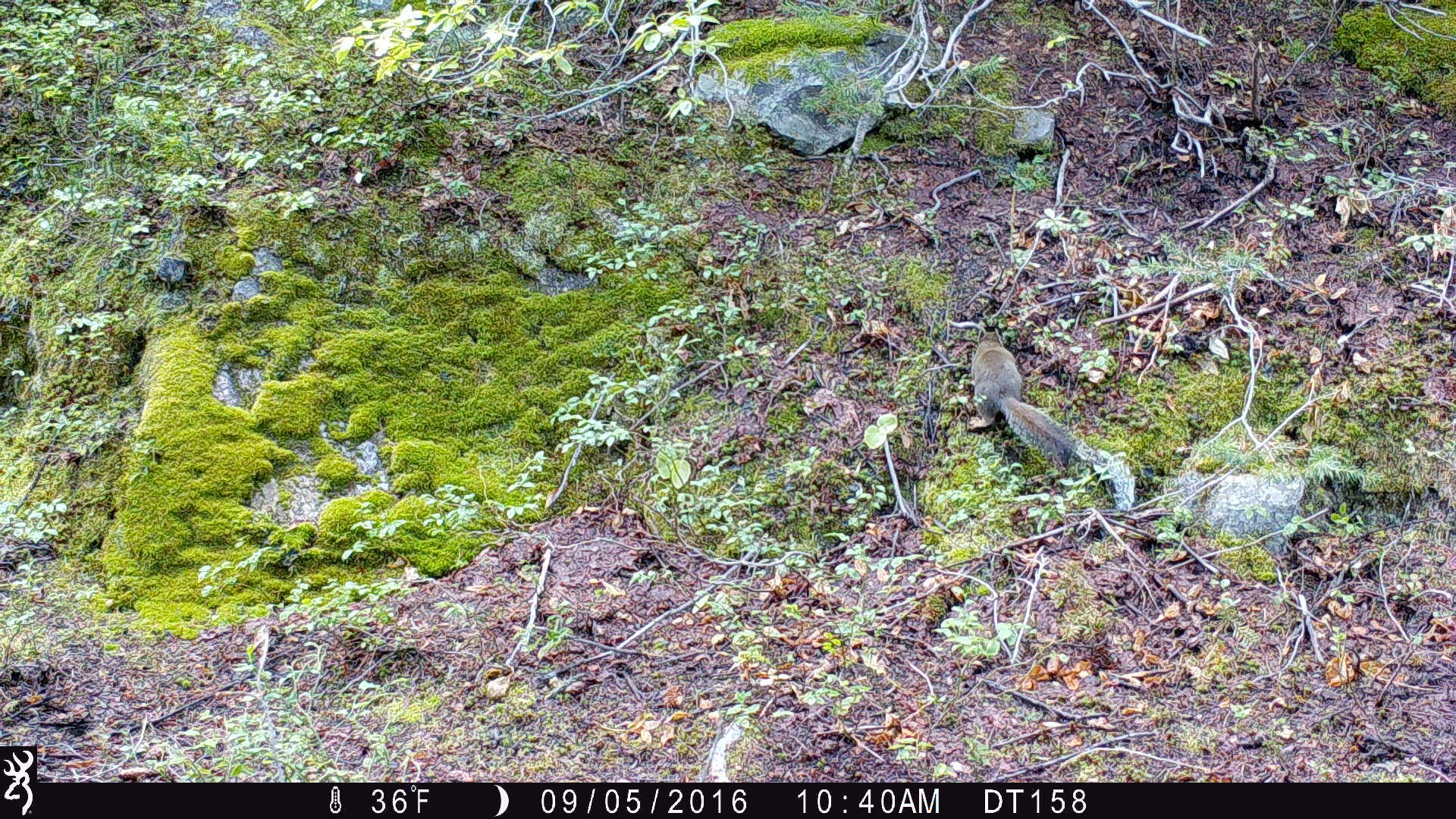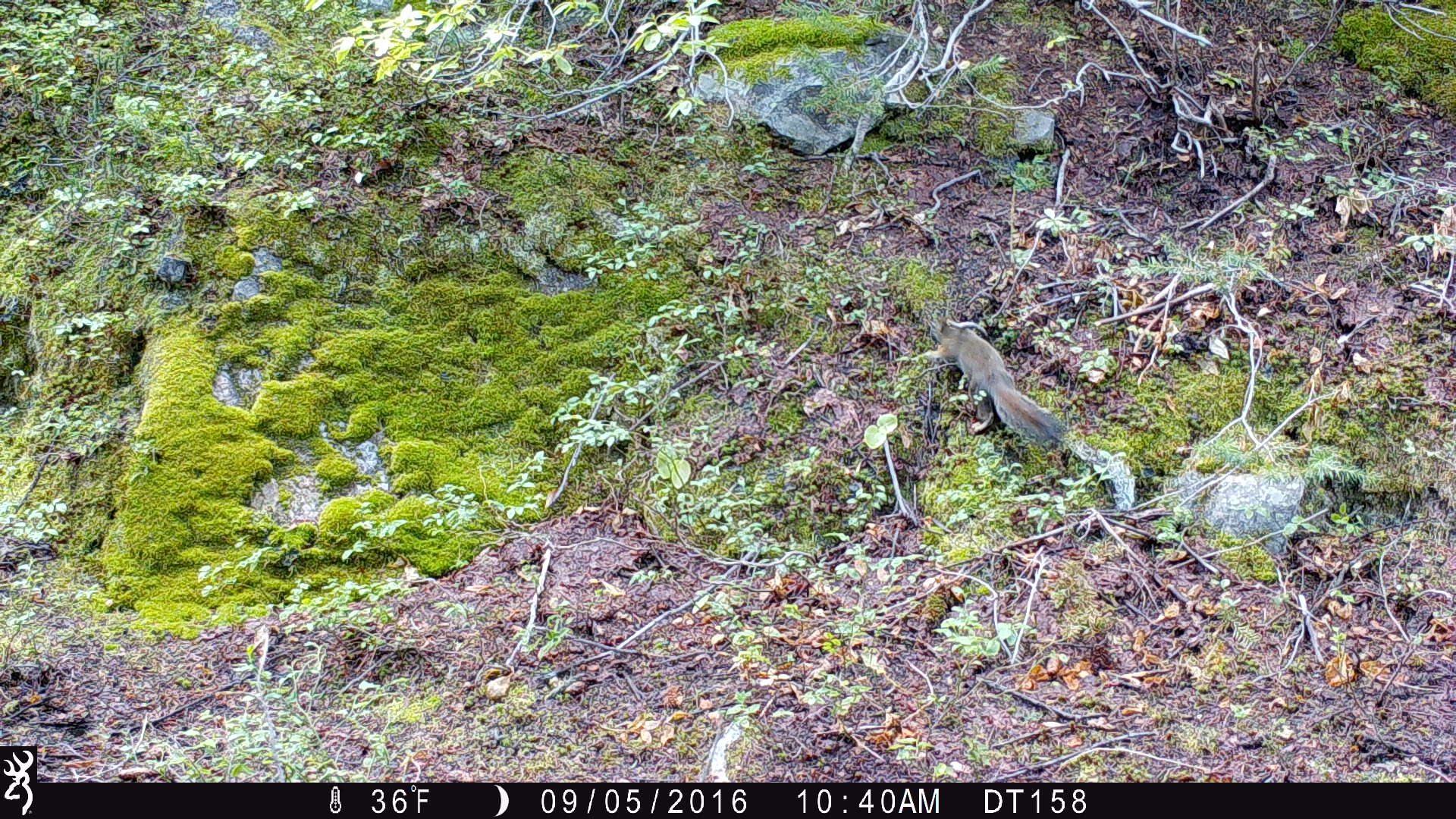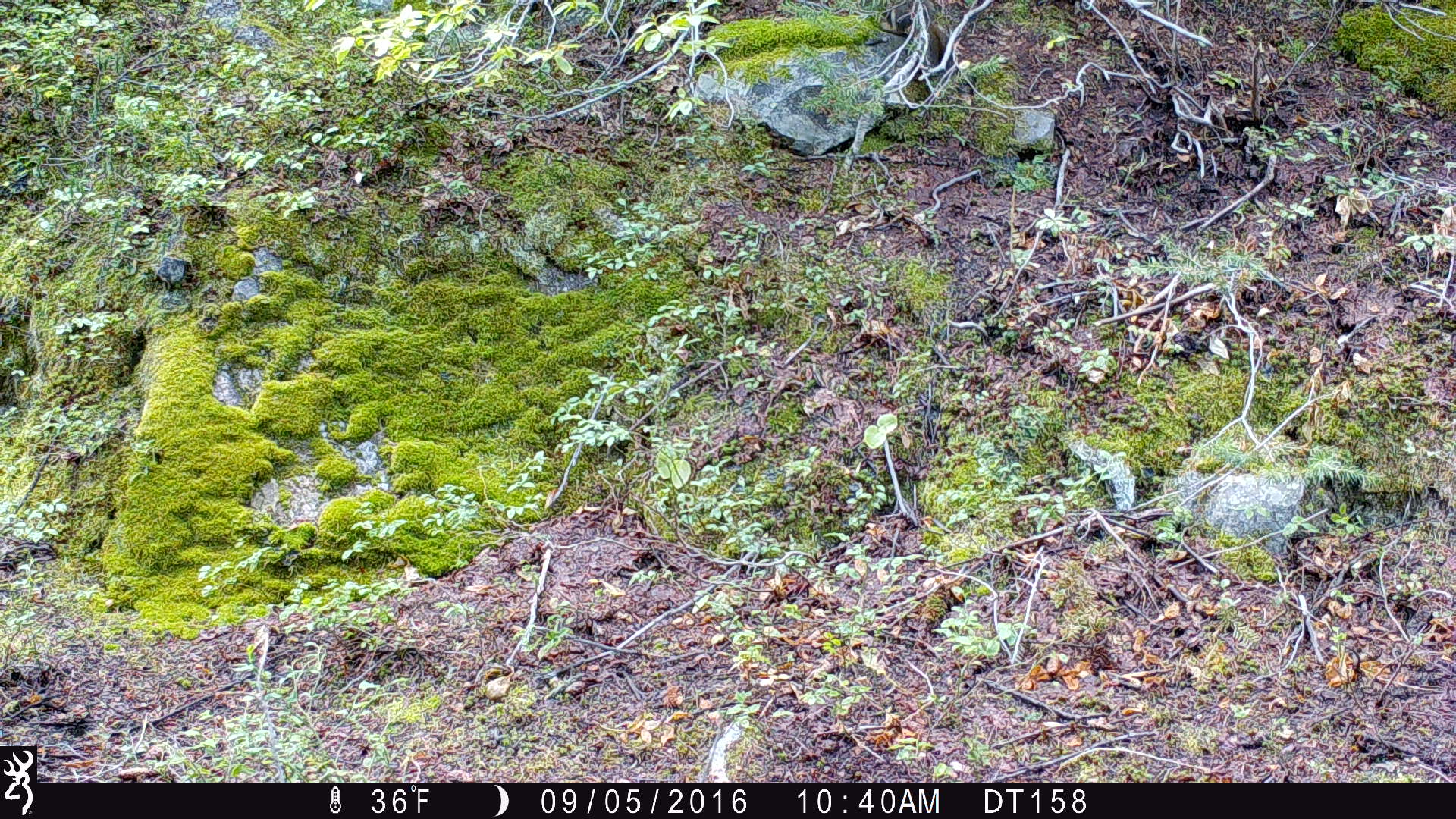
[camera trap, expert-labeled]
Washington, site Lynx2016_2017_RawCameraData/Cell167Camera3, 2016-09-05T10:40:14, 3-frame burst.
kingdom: Animalia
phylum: Chordata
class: Mammalia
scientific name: Mammalia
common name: small mammal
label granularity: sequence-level